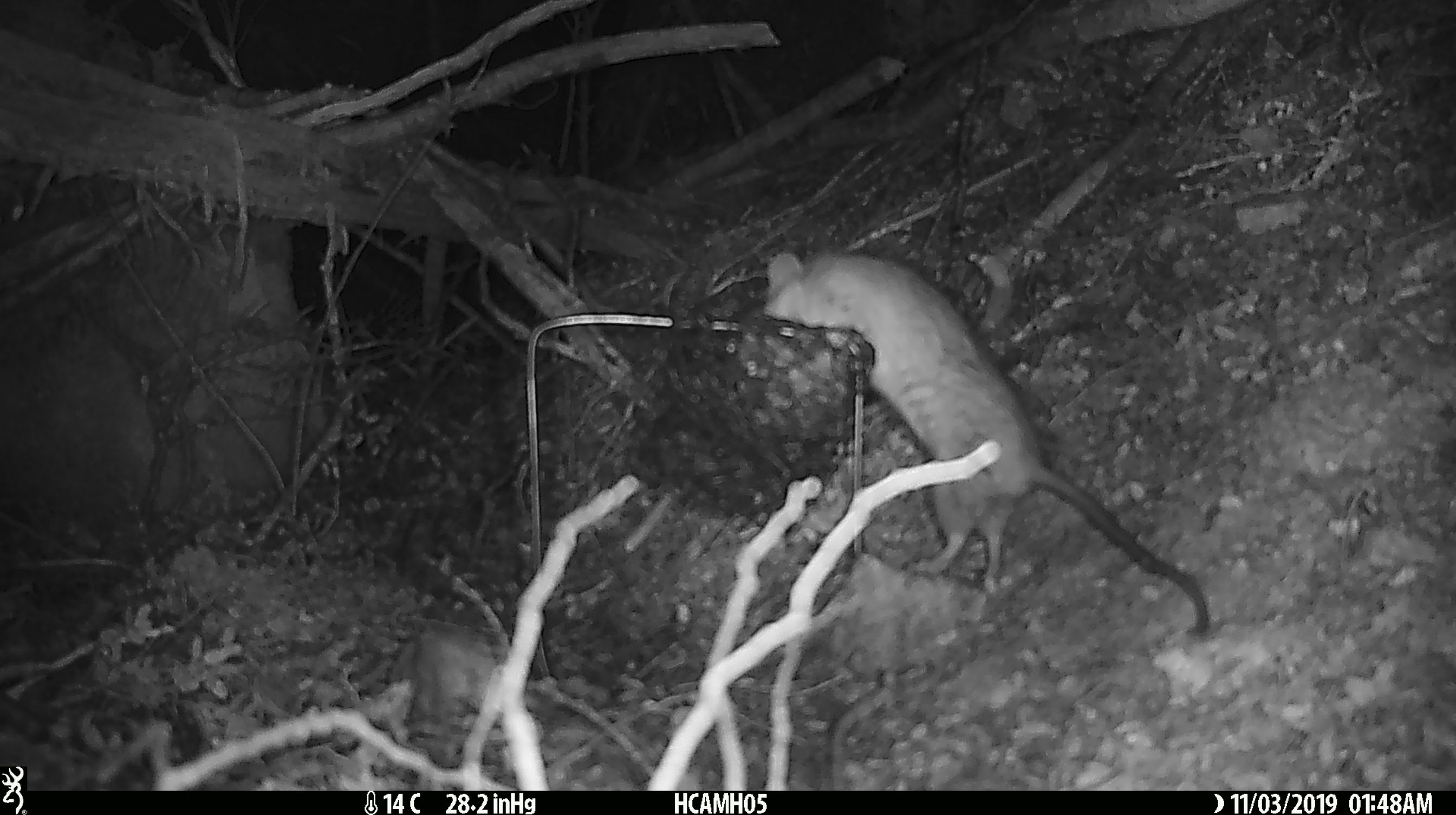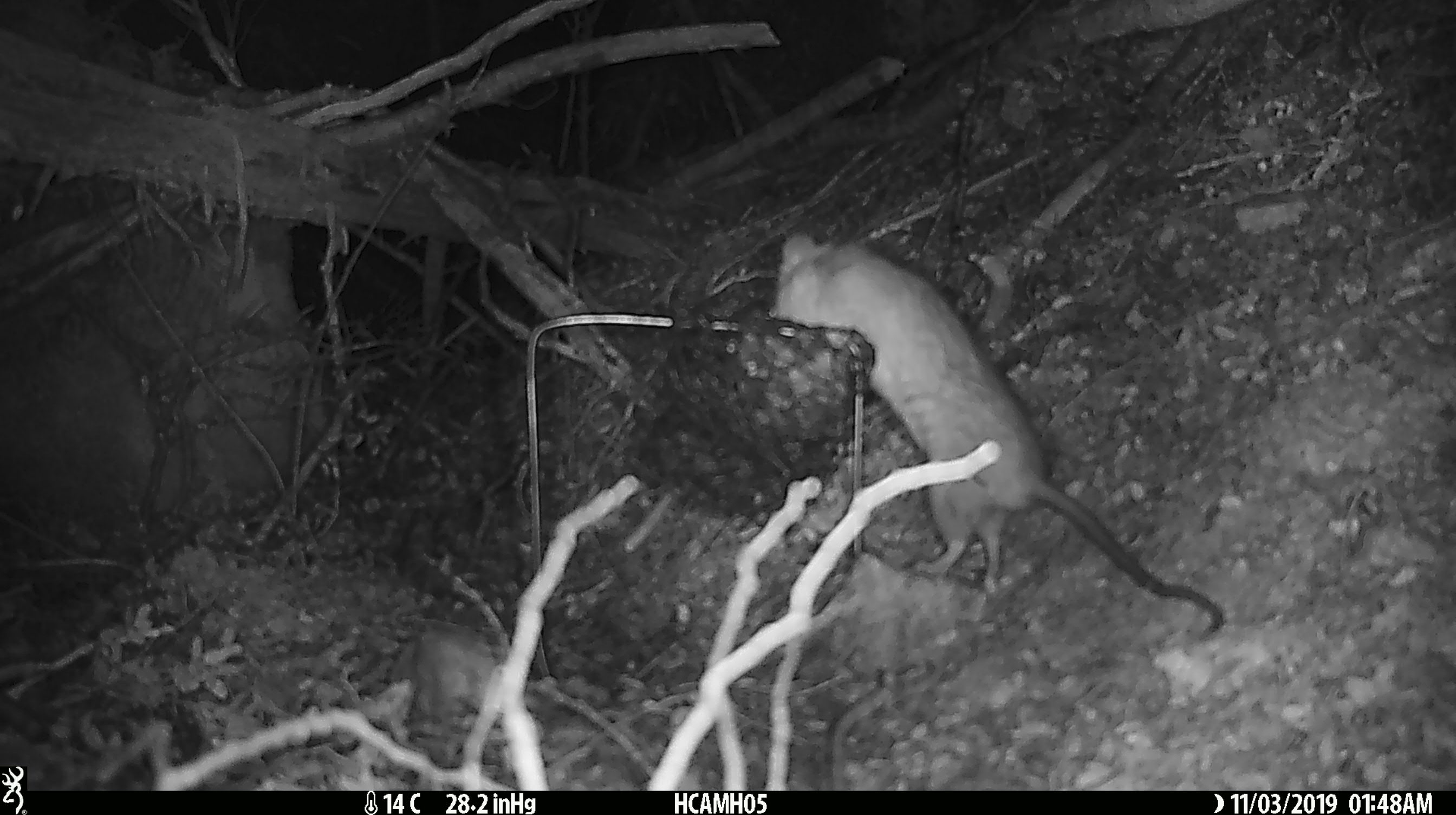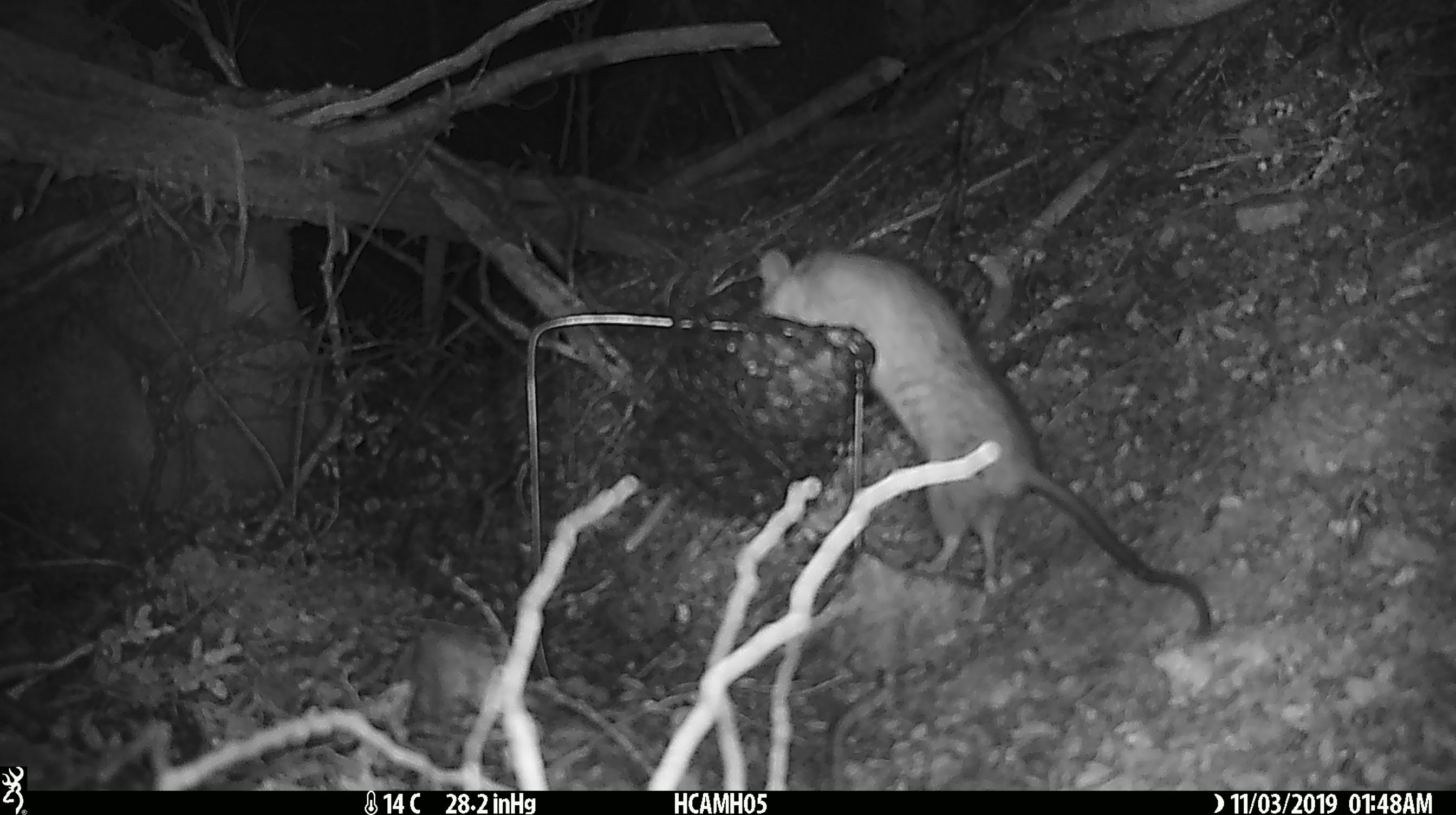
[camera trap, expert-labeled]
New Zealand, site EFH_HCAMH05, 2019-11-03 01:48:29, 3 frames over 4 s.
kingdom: Animalia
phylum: Chordata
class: Mammalia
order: Rodentia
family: Muridae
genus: Rattus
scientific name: Rattus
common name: rat